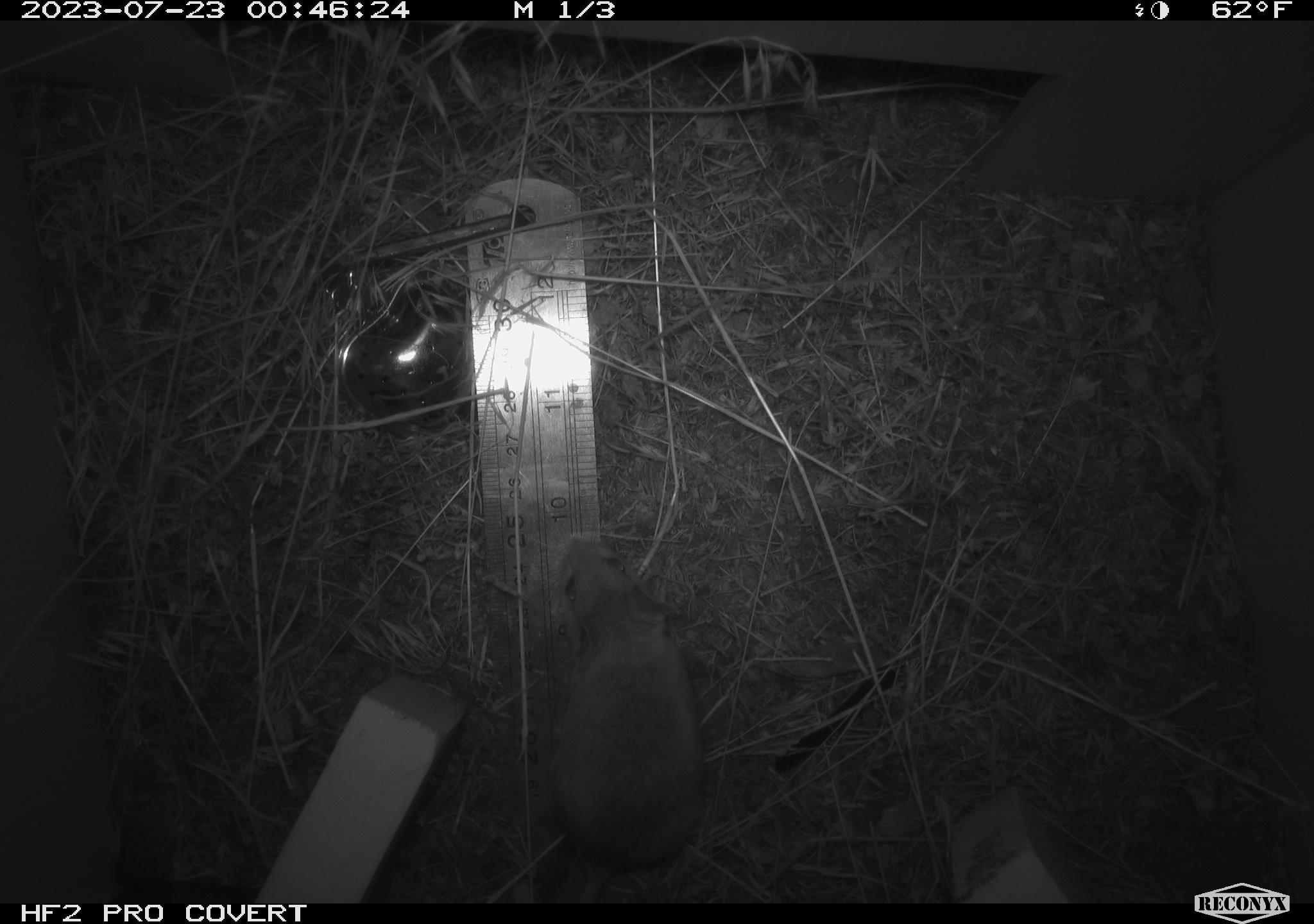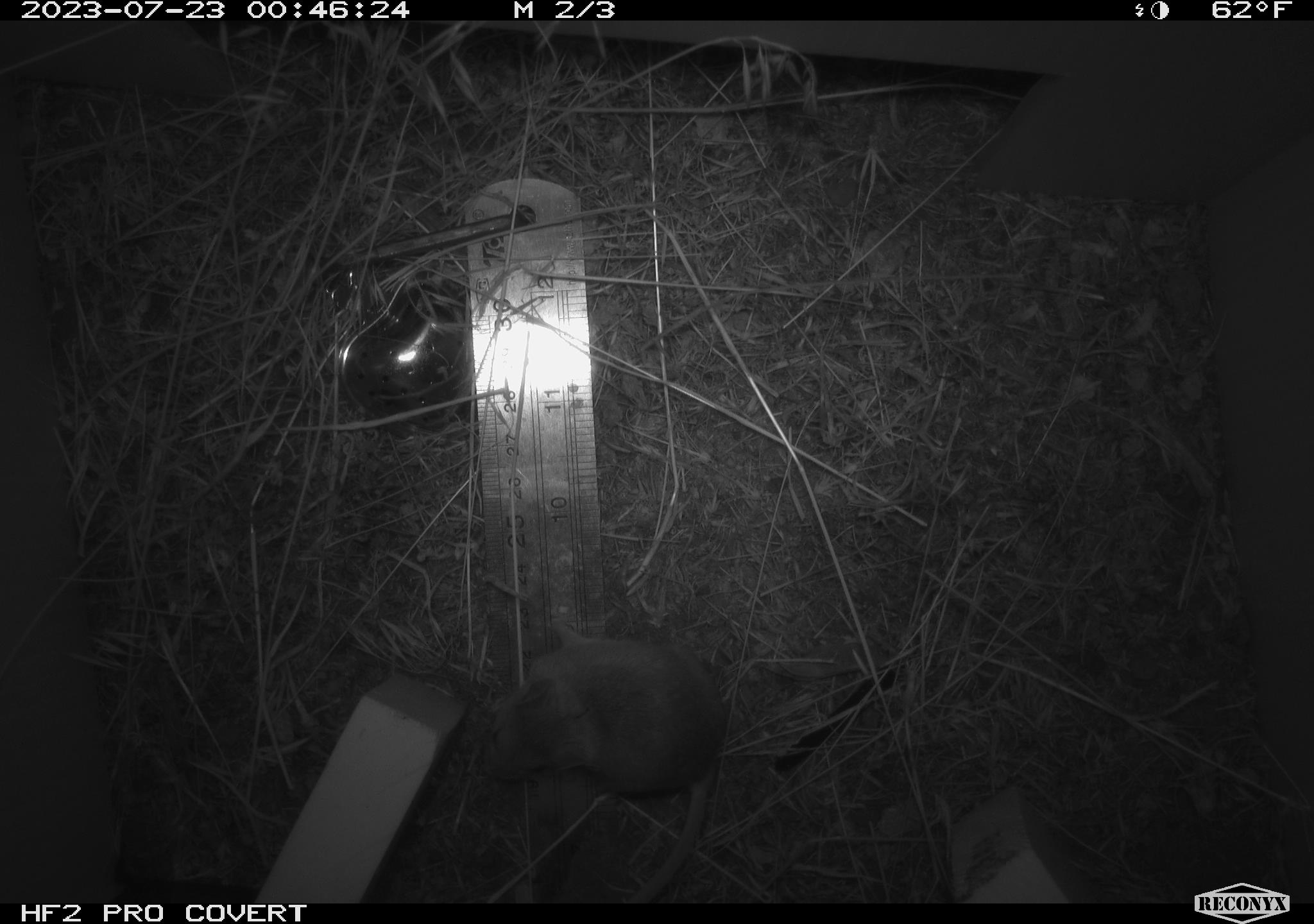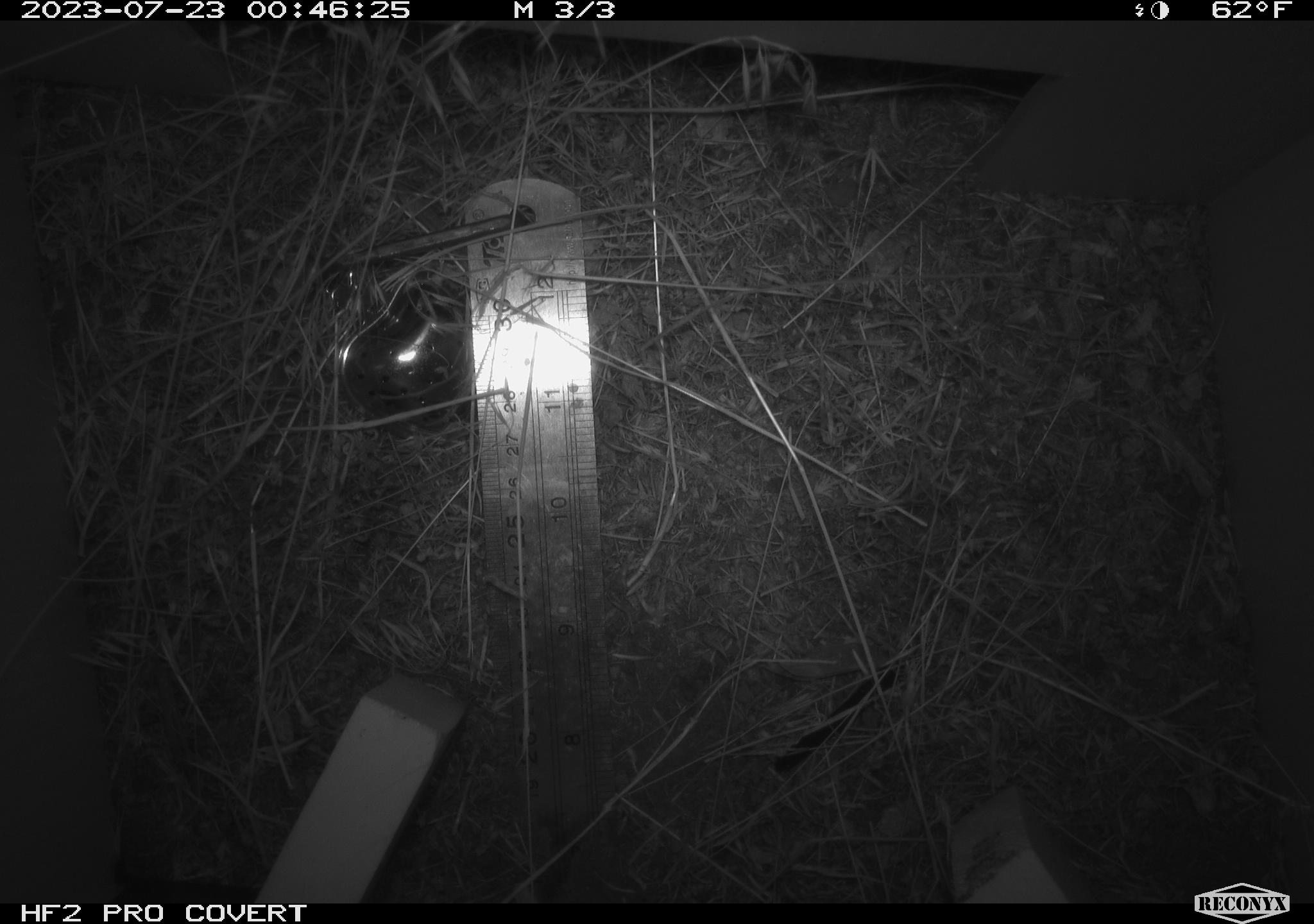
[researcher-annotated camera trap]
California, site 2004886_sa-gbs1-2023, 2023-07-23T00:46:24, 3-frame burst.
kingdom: Animalia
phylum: Chordata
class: Mammalia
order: Rodentia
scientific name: Rodentia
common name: mouse species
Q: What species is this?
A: Mouse species (Rodentia).